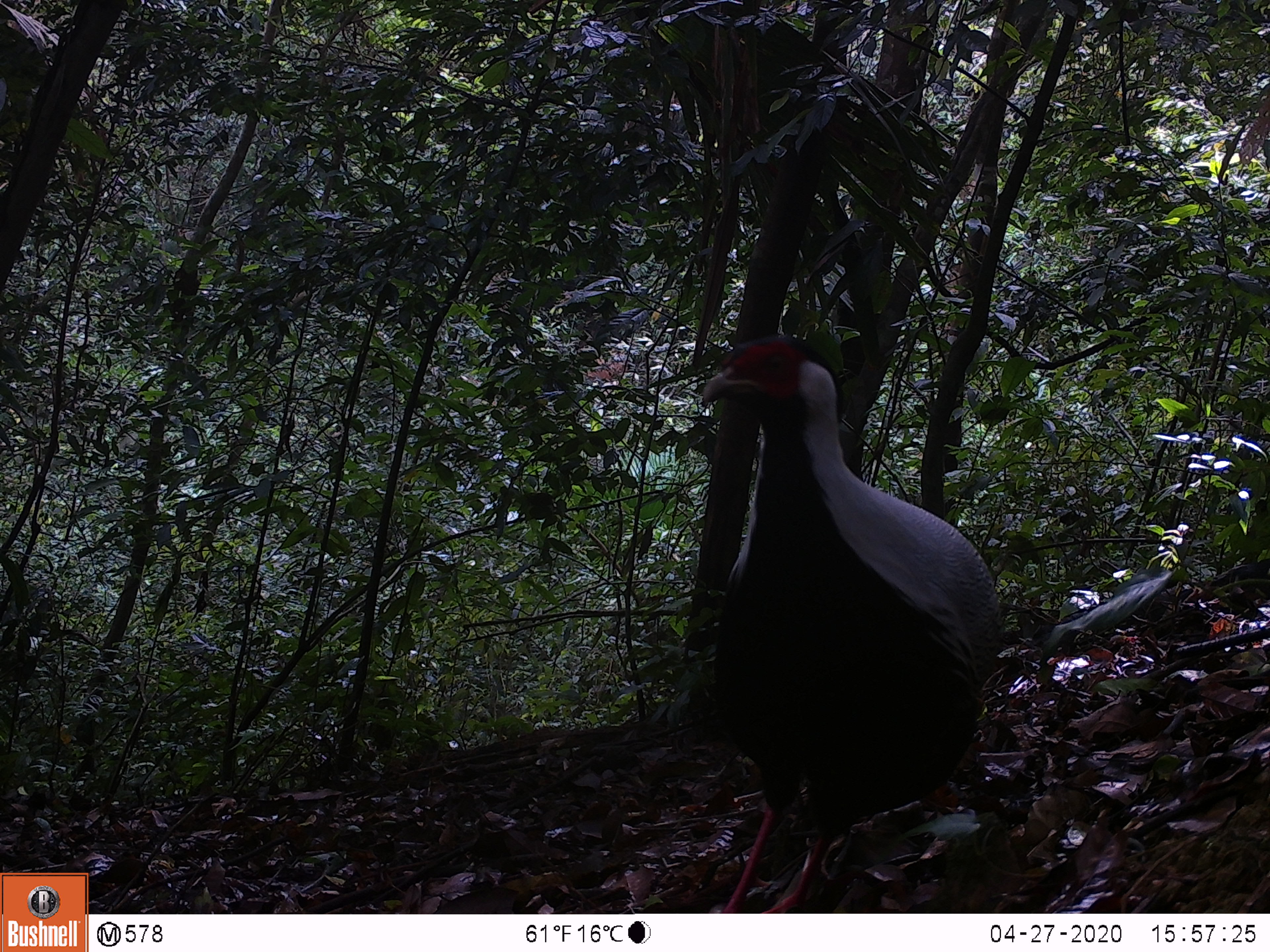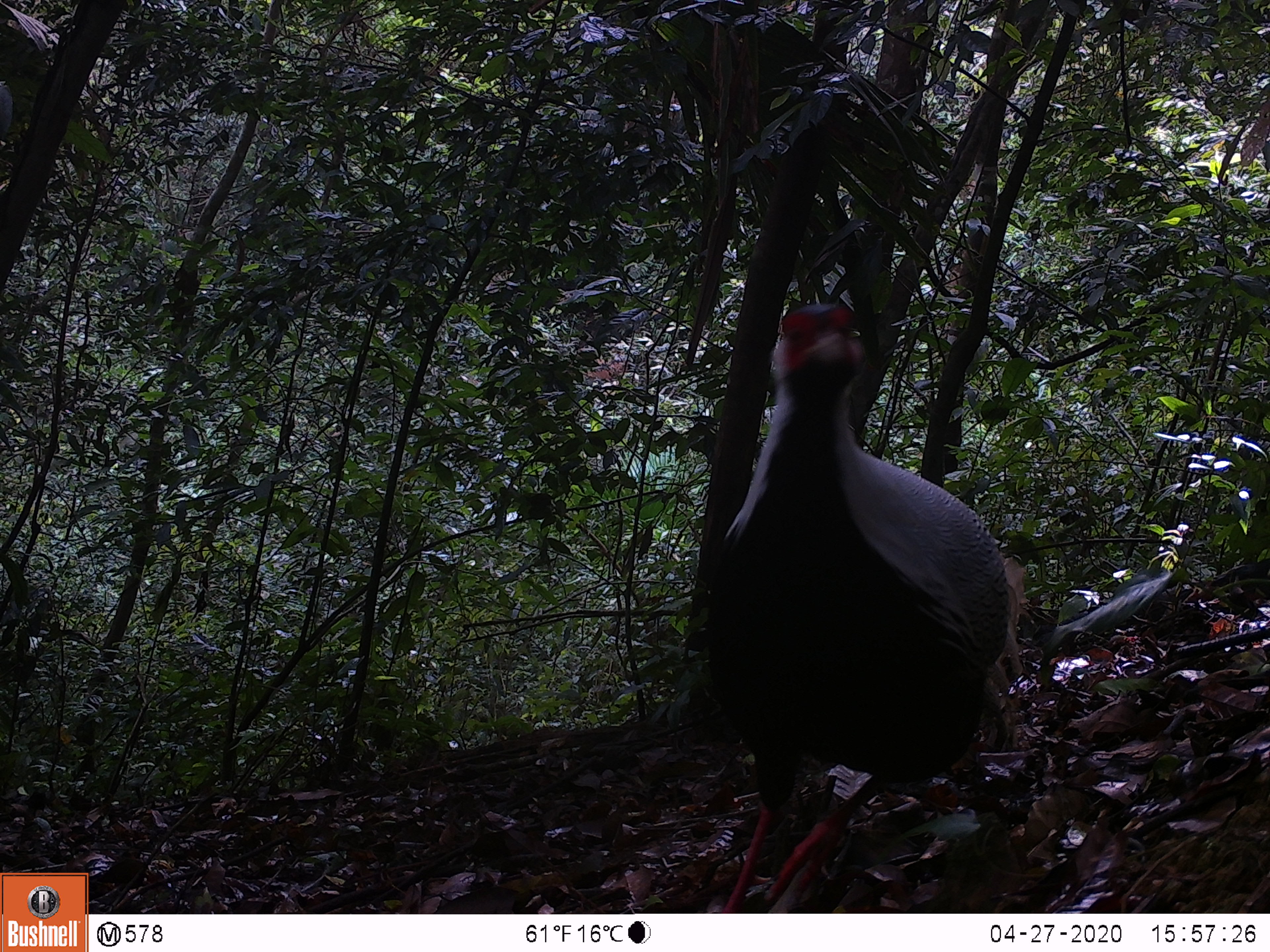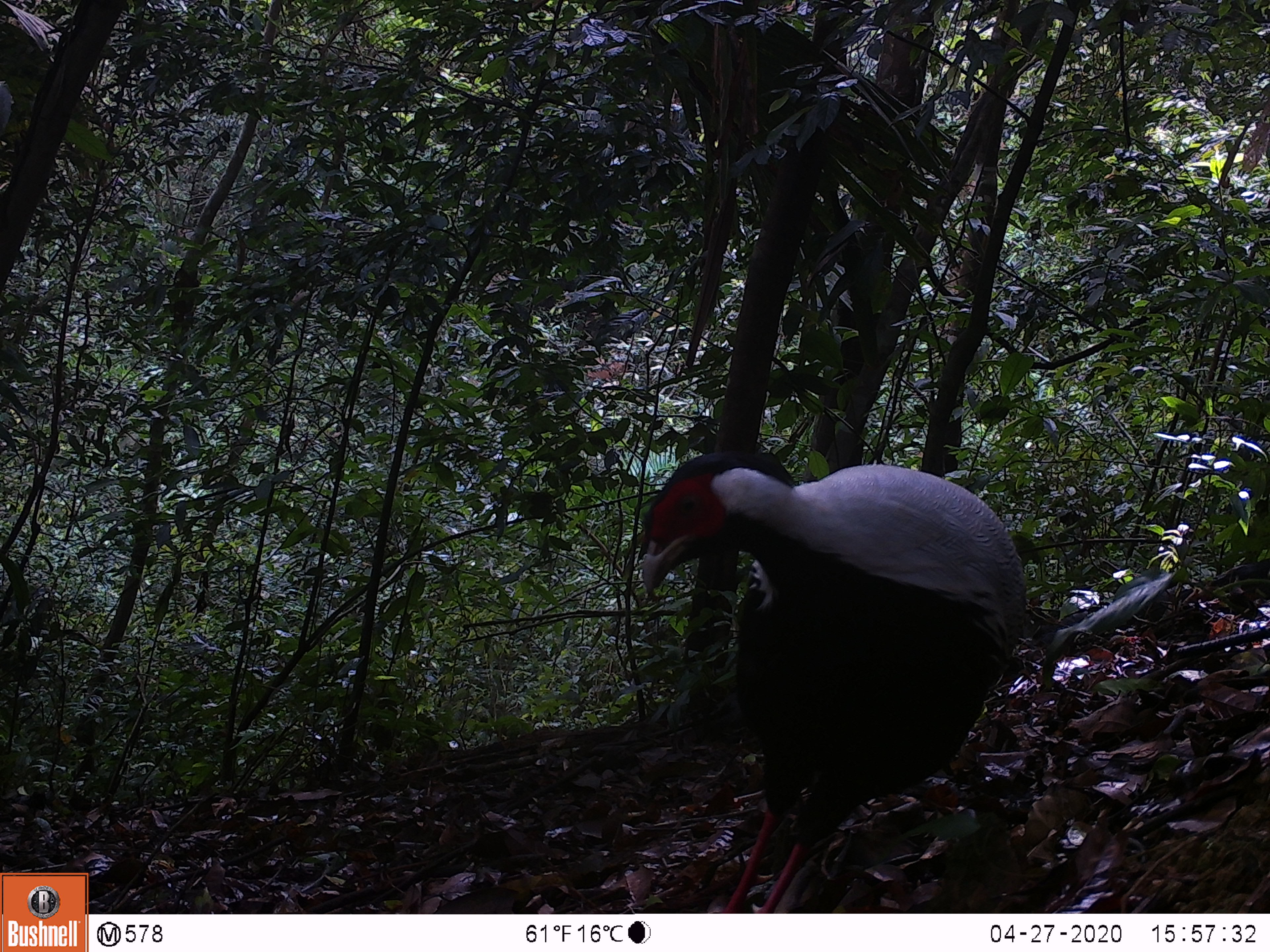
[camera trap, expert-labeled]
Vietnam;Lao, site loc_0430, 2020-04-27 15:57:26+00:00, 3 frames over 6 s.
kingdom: Animalia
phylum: Chordata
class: Aves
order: Galliformes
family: Phasianidae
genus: Lophura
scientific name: Lophura nycthemera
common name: silver pheasant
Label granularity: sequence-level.